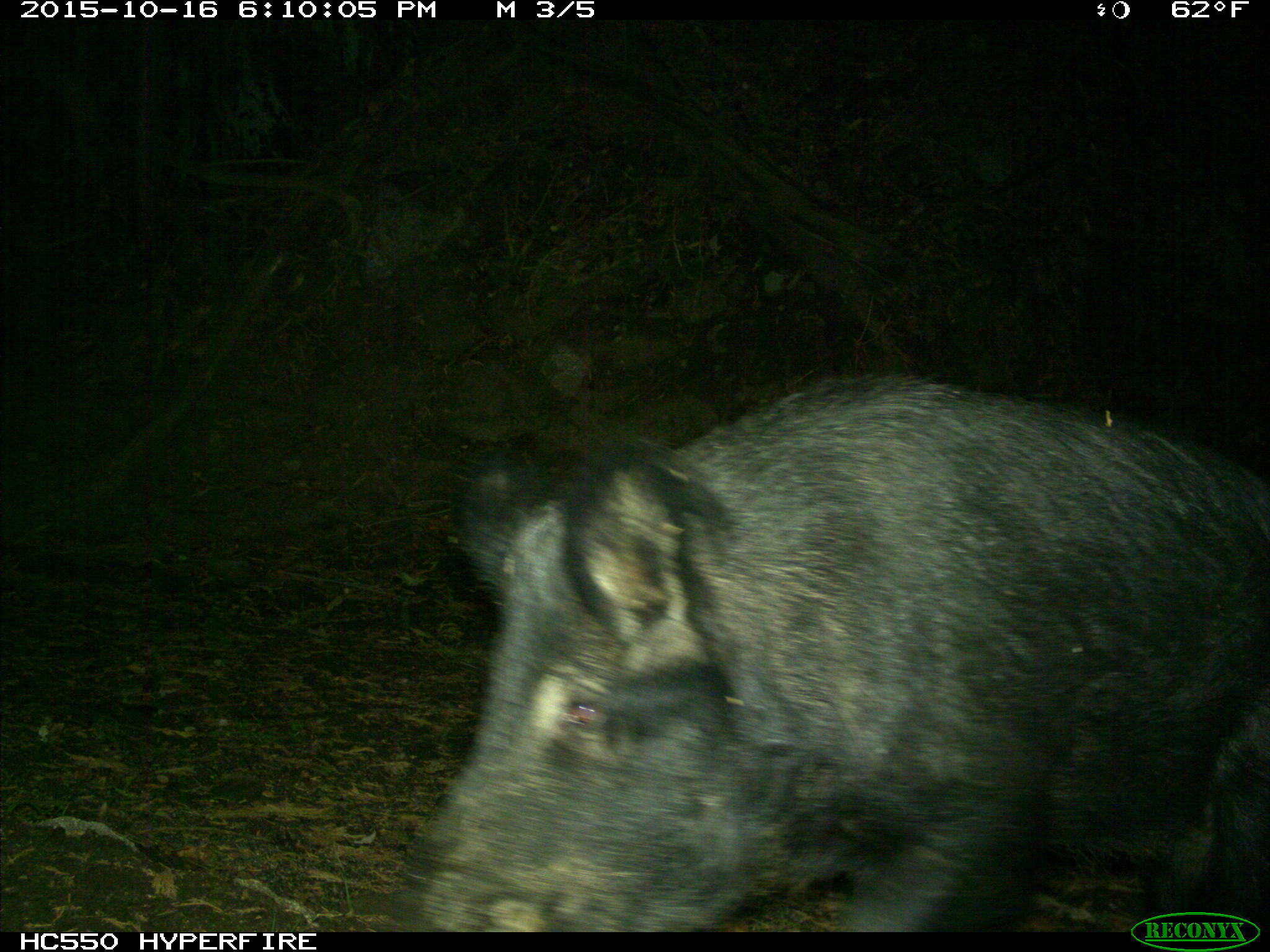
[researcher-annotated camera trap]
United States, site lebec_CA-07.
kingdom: Animalia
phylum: Chordata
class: Mammalia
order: Artiodactyla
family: Suidae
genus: Sus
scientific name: Sus scrofa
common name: wild boar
Sus scrofa (wild boar).